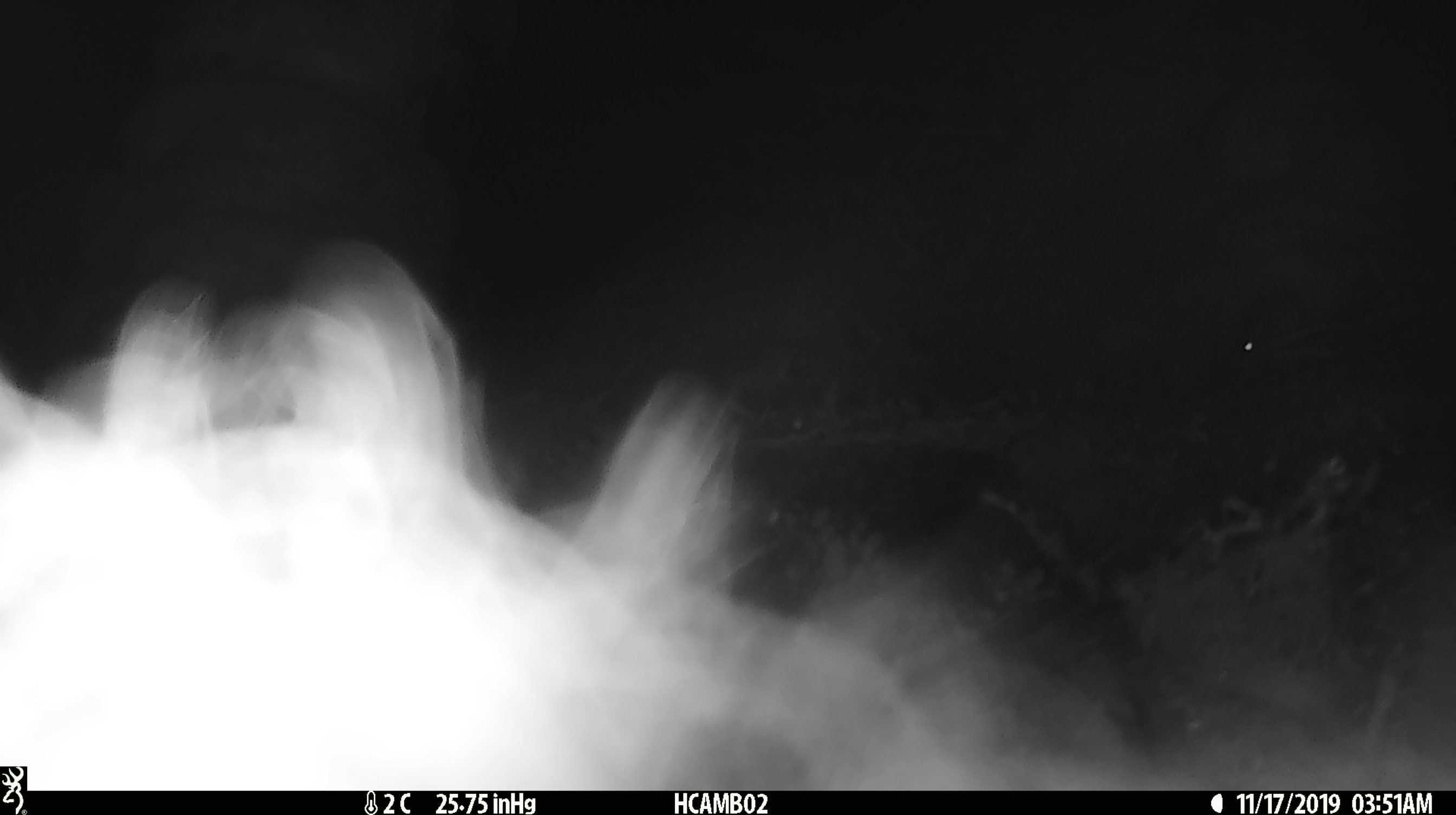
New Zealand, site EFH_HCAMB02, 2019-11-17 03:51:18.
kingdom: Animalia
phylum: Chordata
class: Mammalia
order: Rodentia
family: Muridae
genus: Mus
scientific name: Mus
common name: mouse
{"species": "mouse (Mus)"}